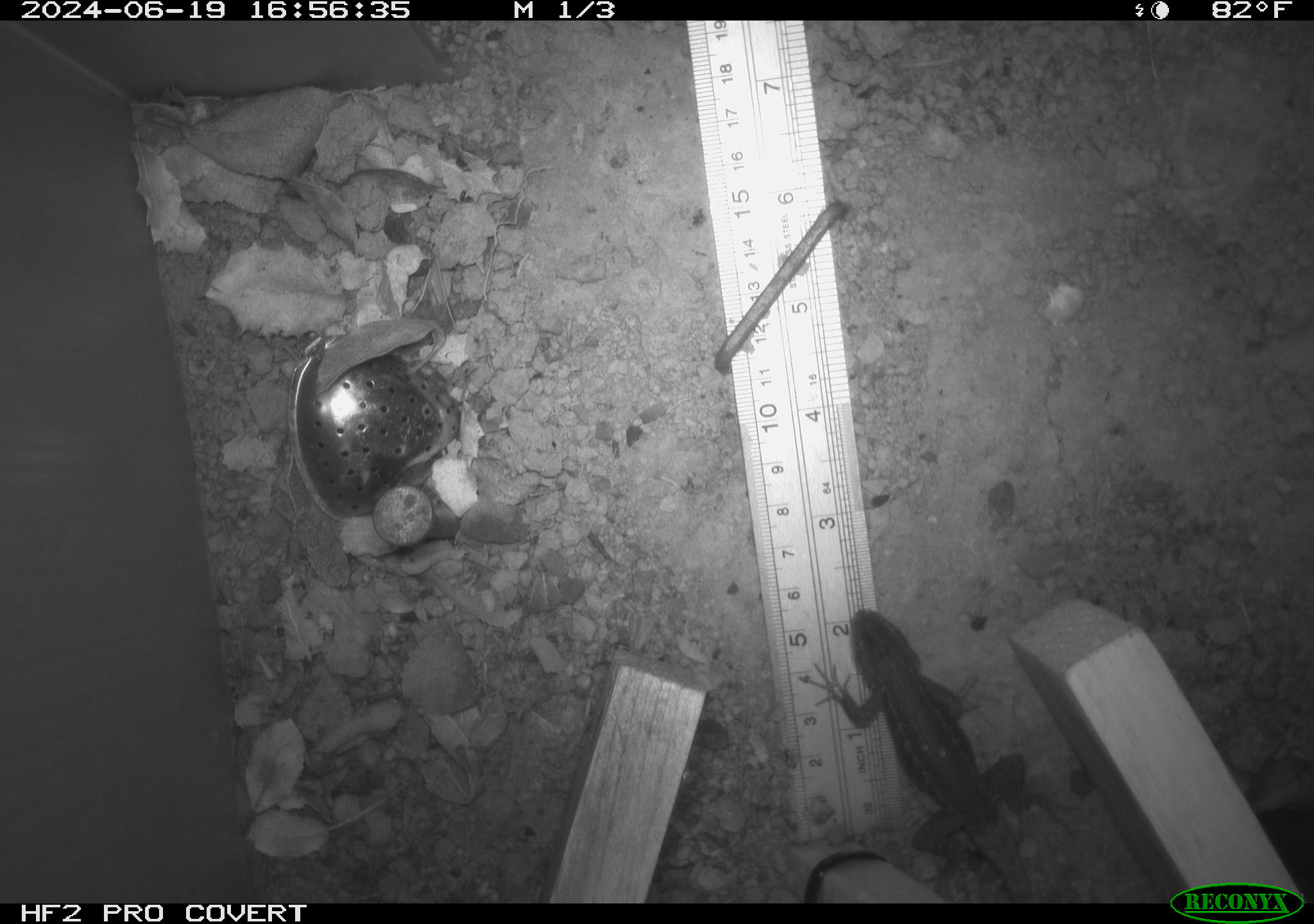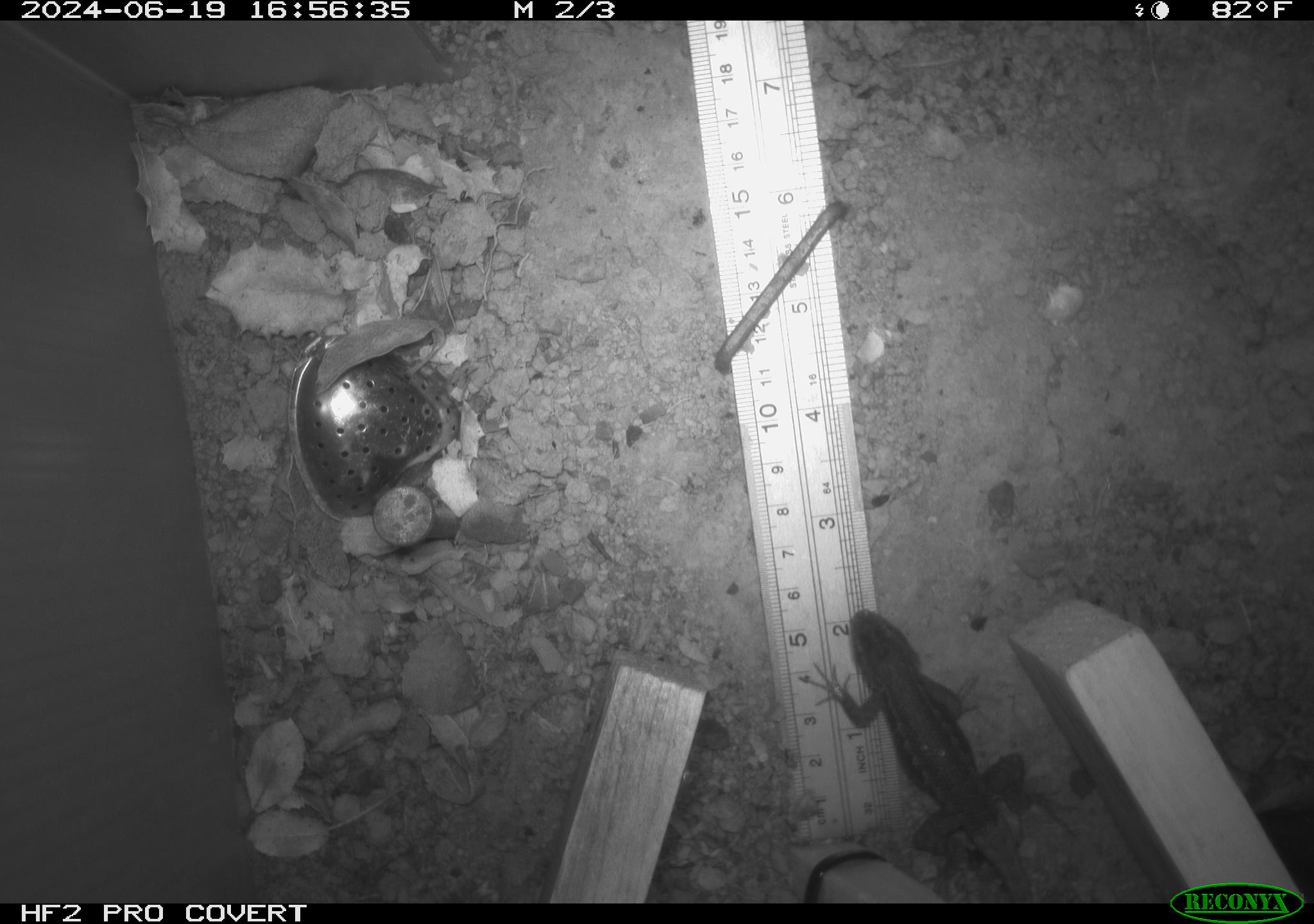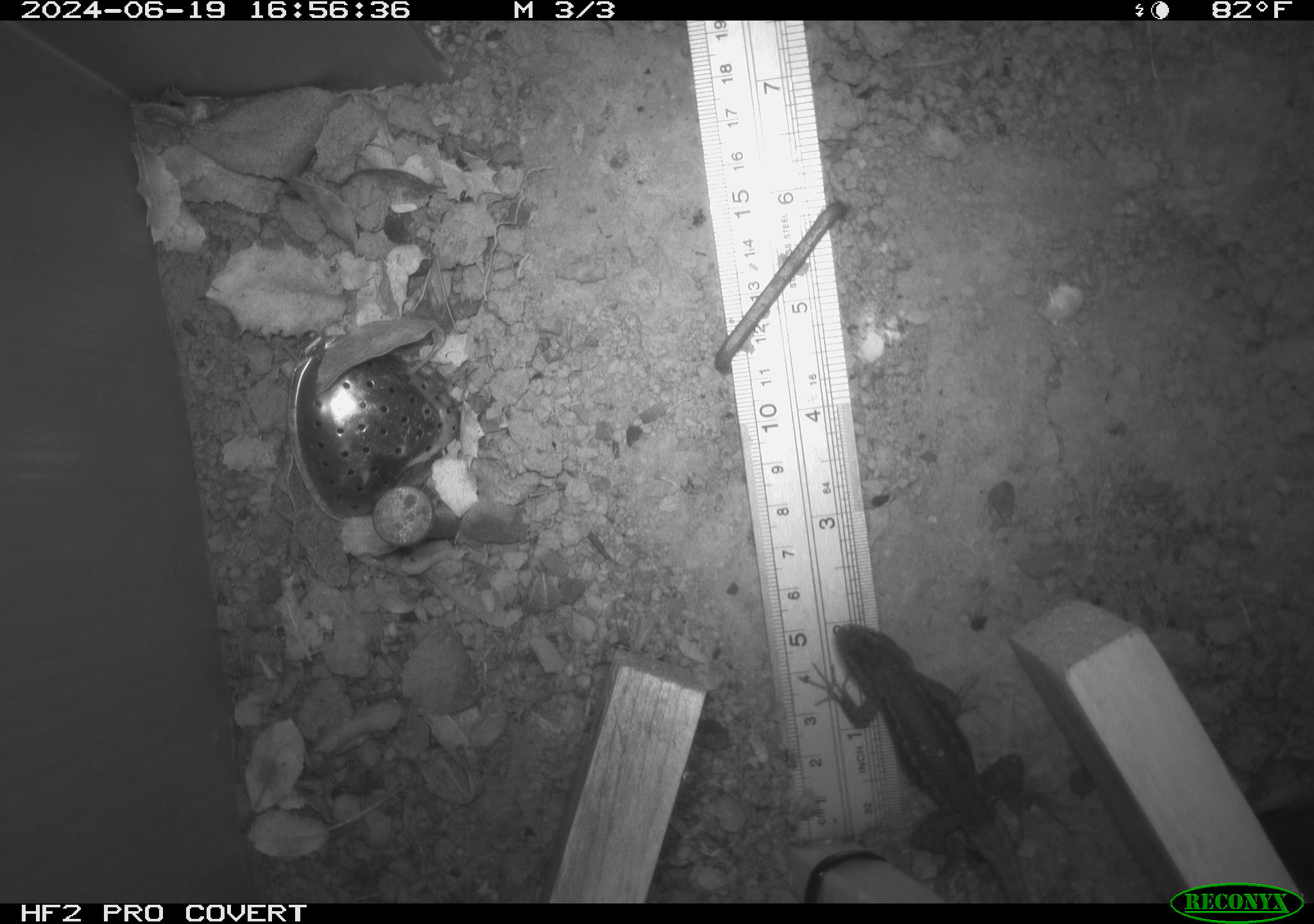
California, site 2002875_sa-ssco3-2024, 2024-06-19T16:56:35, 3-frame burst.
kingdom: Animalia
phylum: Chordata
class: Reptilia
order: Squamata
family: Phrynosomatidae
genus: Sceloporus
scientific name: Sceloporus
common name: spiny lizards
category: sceloporus species